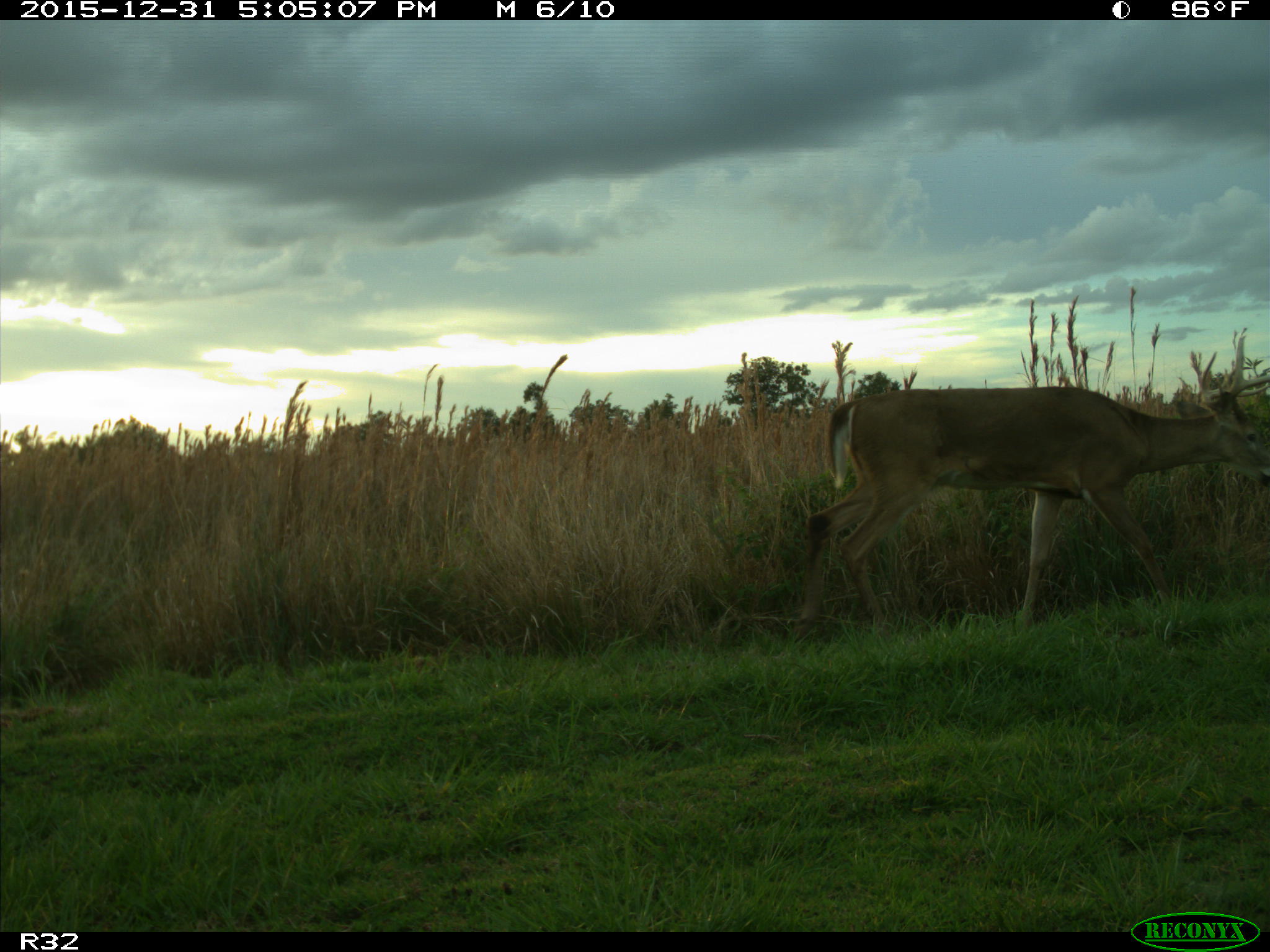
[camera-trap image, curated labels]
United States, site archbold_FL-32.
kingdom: Animalia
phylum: Chordata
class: Mammalia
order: Artiodactyla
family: Cervidae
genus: Odocoileus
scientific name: Odocoileus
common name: deer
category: unidentified deer